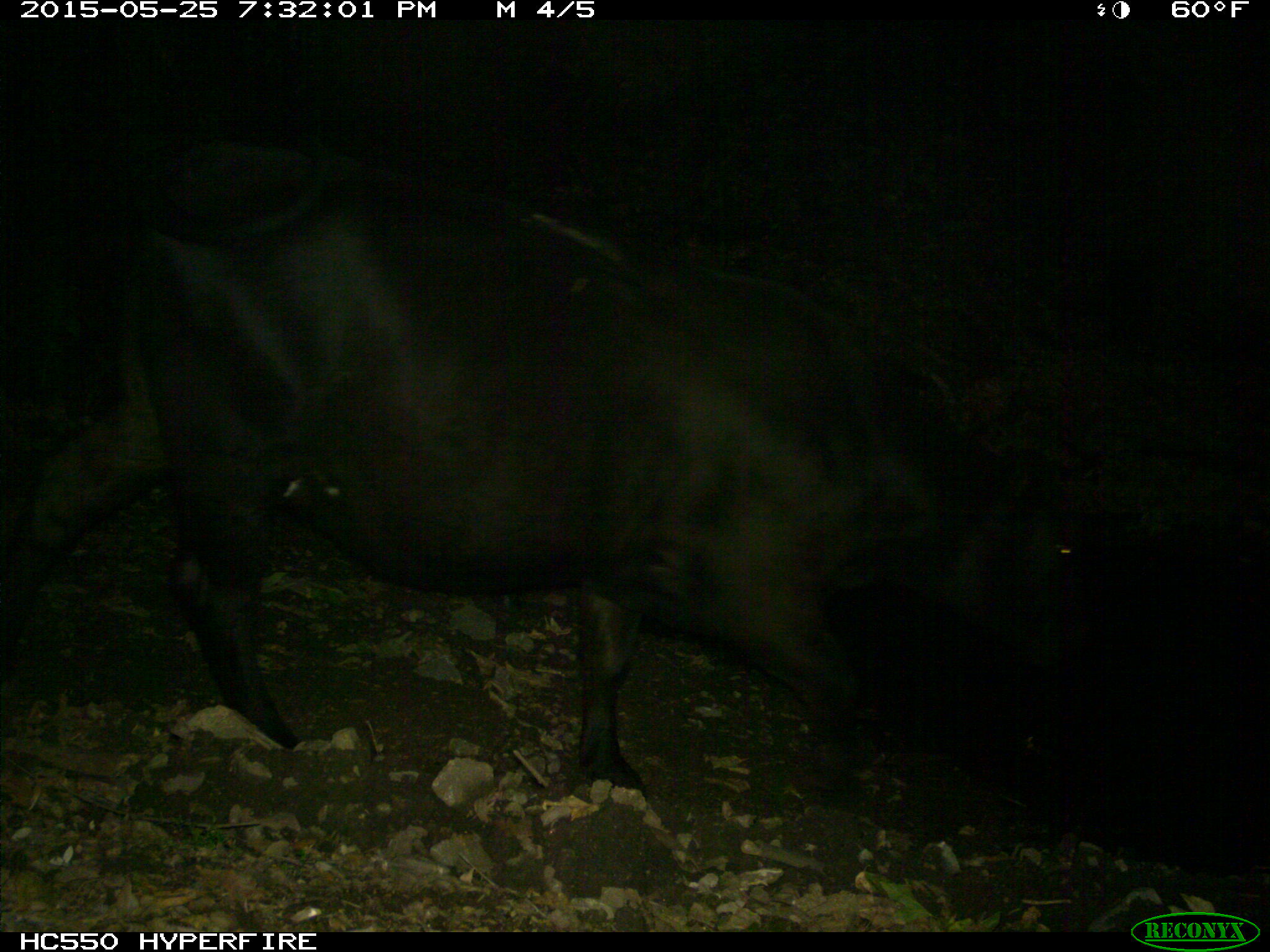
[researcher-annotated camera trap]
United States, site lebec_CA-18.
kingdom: Animalia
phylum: Chordata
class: Mammalia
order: Artiodactyla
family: Bovidae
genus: Bos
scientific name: Bos taurus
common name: domestic cow